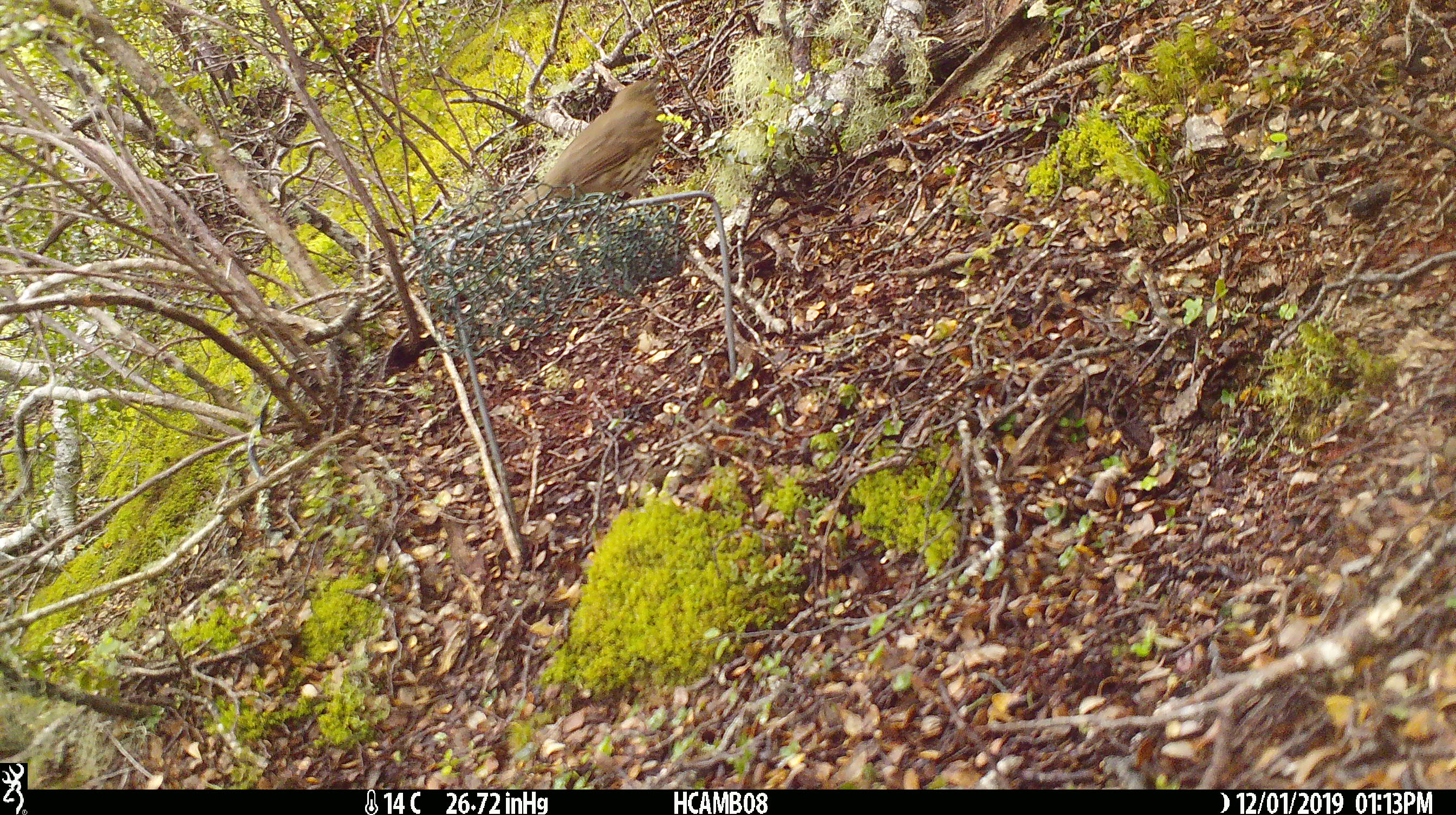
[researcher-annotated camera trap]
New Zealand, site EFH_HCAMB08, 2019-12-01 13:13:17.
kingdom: Animalia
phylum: Chordata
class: Aves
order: Passeriformes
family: Turdidae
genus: Turdus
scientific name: Turdus philomelos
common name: song thrush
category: thrush